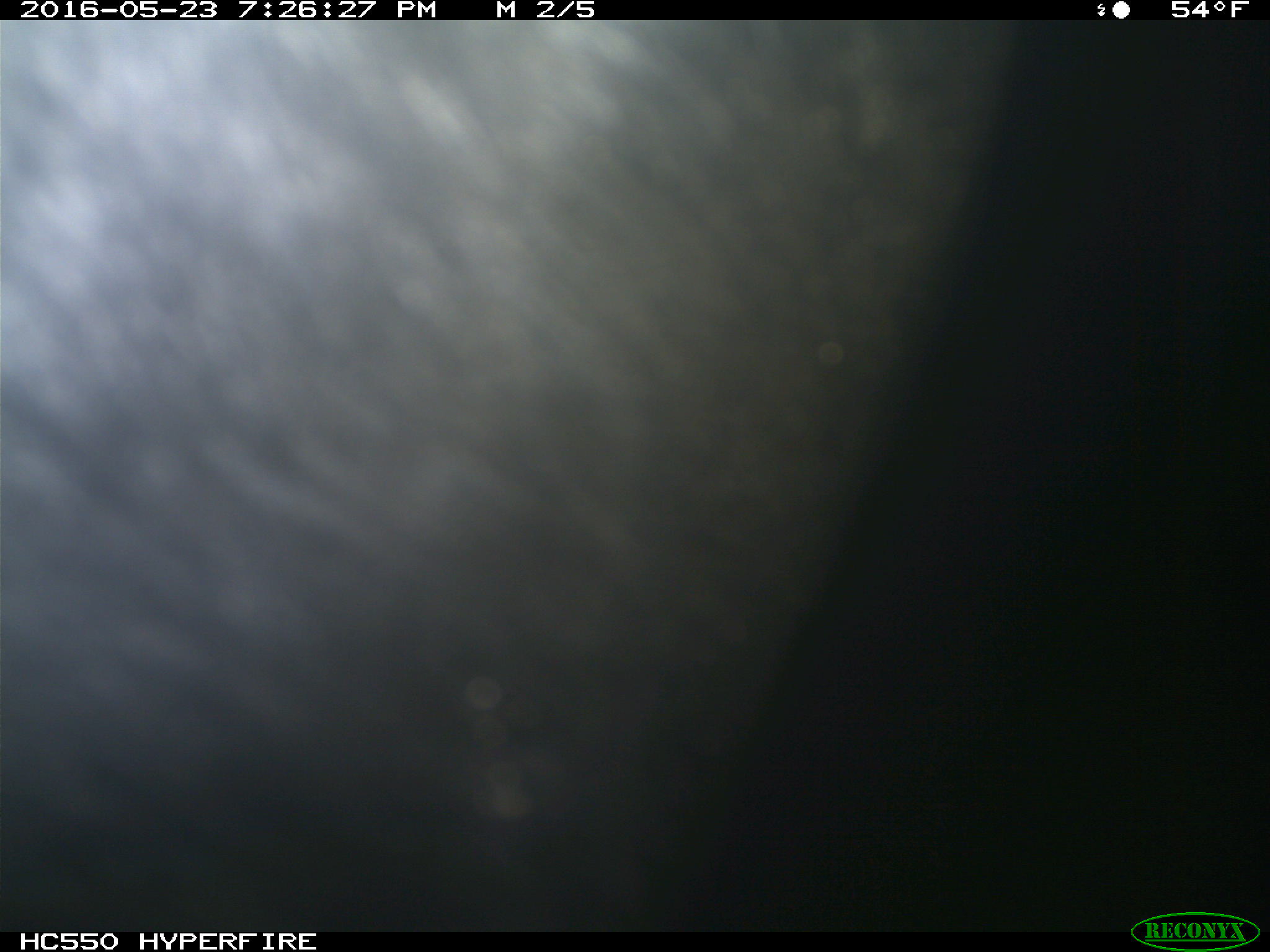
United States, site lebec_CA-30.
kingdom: Animalia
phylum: Chordata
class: Mammalia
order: Artiodactyla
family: Bovidae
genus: Bos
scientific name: Bos taurus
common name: domestic cow